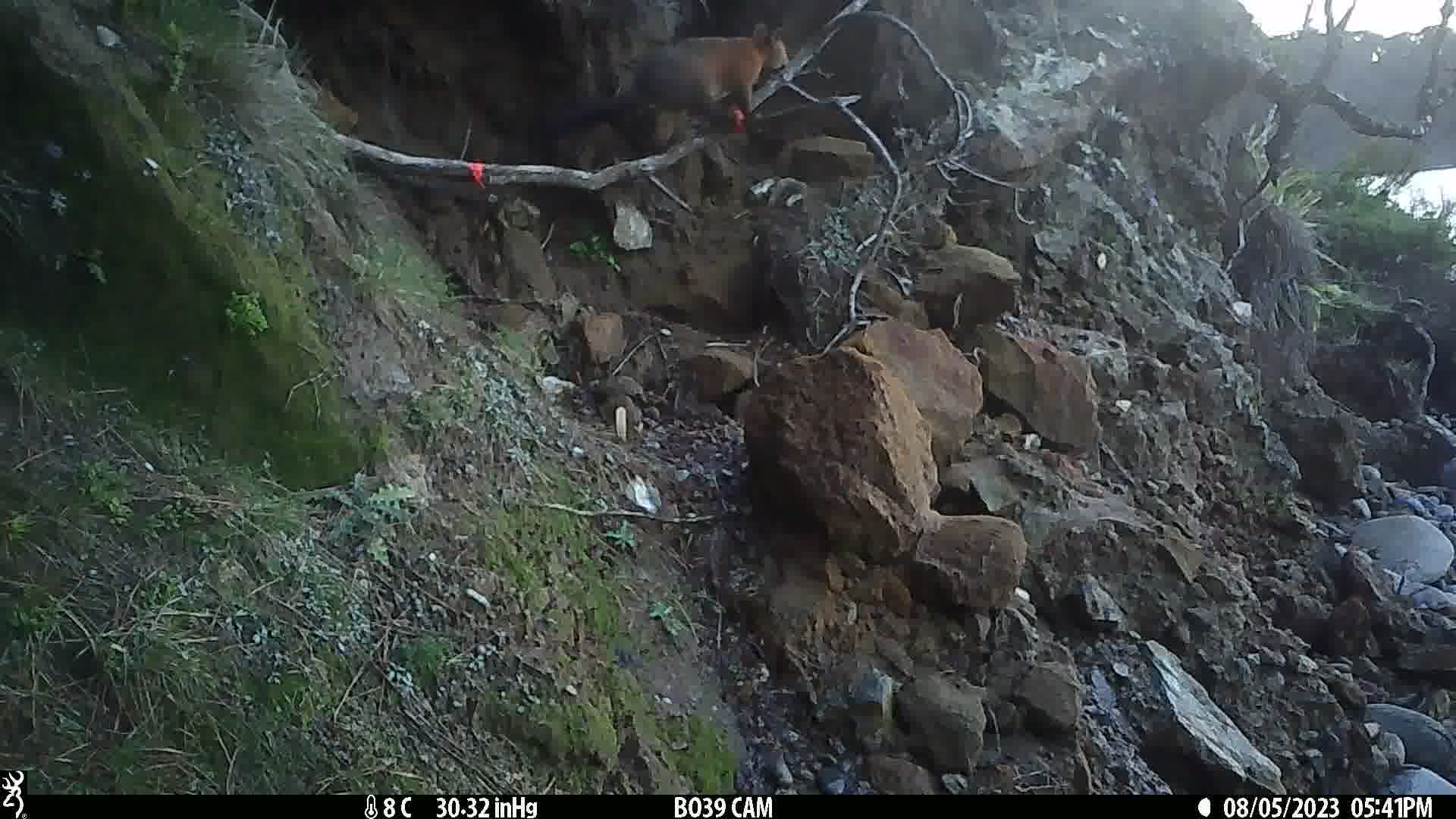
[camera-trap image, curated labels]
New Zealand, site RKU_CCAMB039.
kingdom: Animalia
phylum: Chordata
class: Mammalia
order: Diprotodontia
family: Phalangeridae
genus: Trichosurus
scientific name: Trichosurus vulpecula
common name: common brushtail possum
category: possum